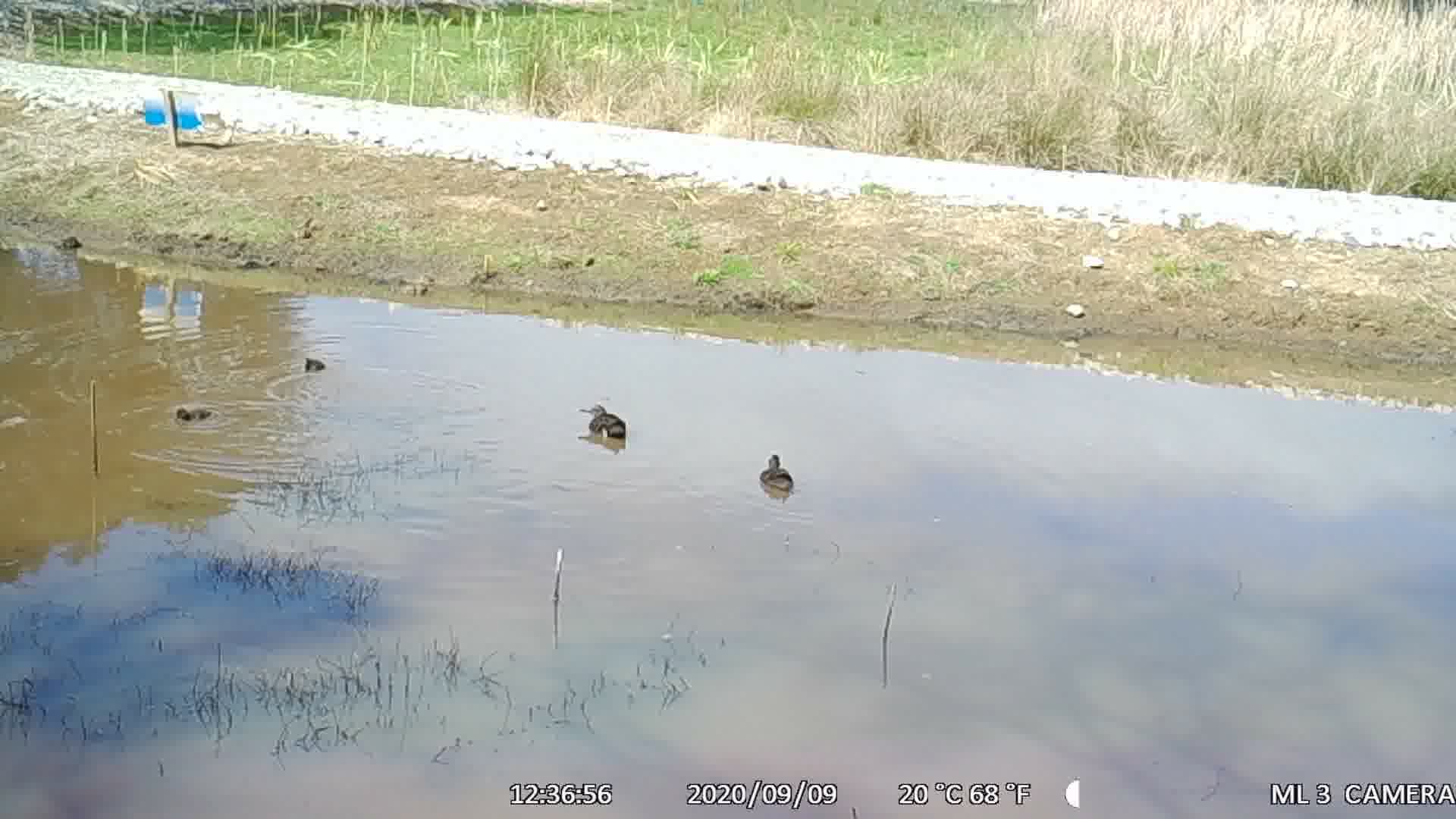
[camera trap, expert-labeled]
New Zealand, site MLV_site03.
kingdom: Animalia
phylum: Chordata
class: Aves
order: Anseriformes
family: Anatidae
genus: Anas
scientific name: Anas chlorotis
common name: brown teal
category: pateke